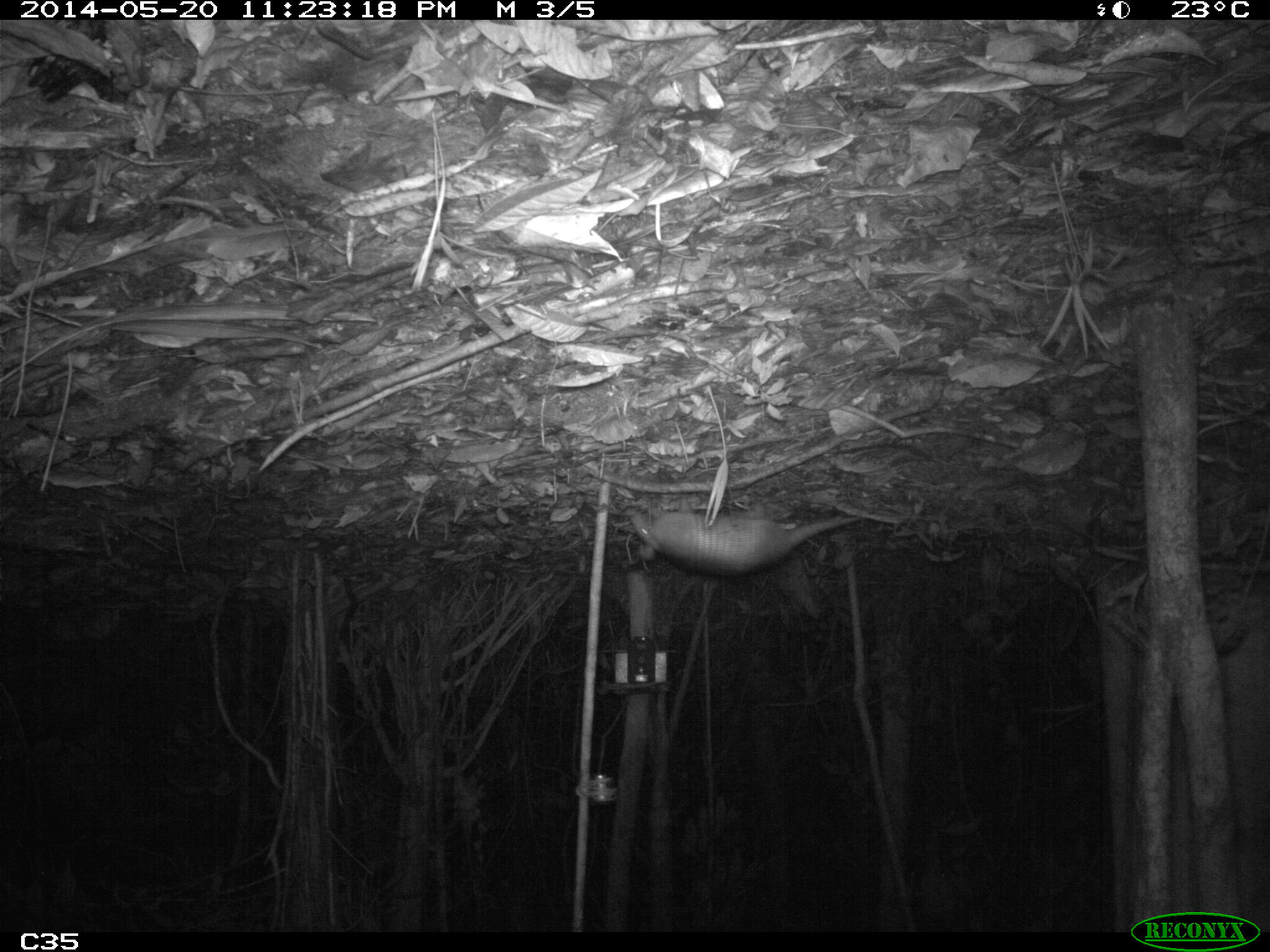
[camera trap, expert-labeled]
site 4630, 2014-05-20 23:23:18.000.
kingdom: Animalia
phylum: Chordata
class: Mammalia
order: Cingulata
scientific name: Cingulata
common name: armadillo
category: unknown armadillo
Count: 1.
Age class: adult.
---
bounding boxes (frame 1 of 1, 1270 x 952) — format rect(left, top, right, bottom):
unknown armadillo: rect(627, 499, 859, 576)